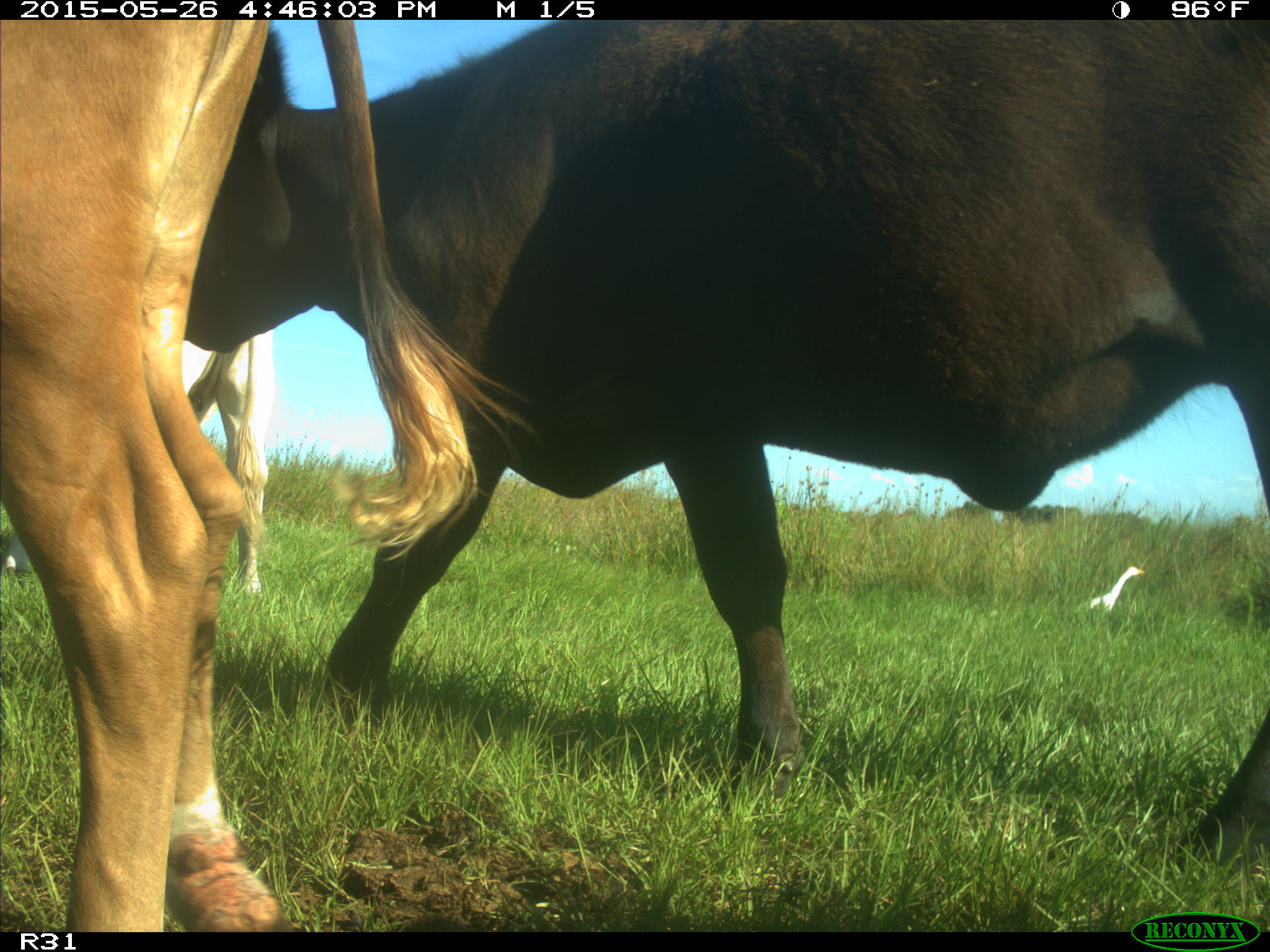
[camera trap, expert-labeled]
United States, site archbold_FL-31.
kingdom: Animalia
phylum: Chordata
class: Mammalia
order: Artiodactyla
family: Bovidae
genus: Bos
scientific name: Bos taurus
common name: domestic cow